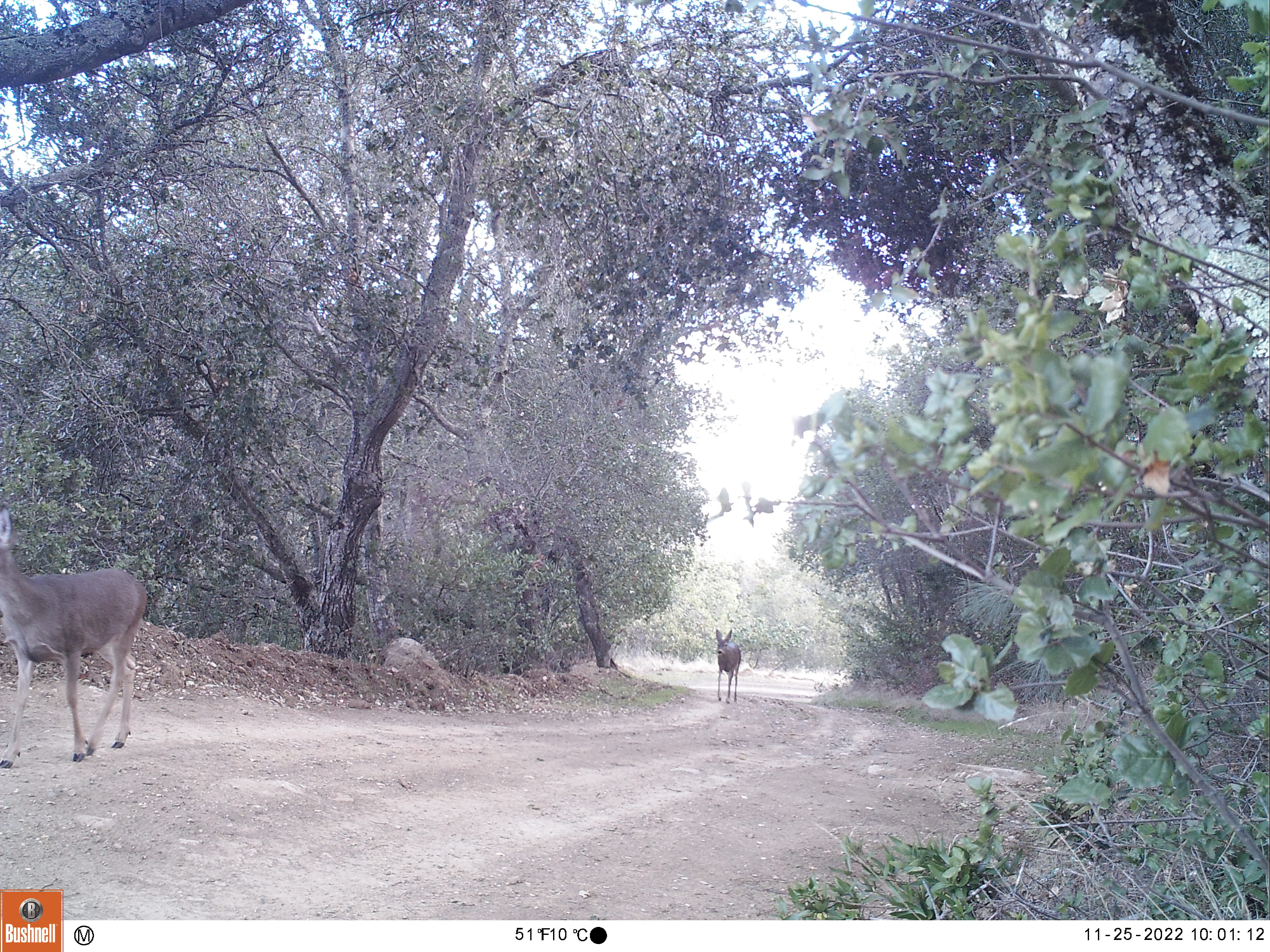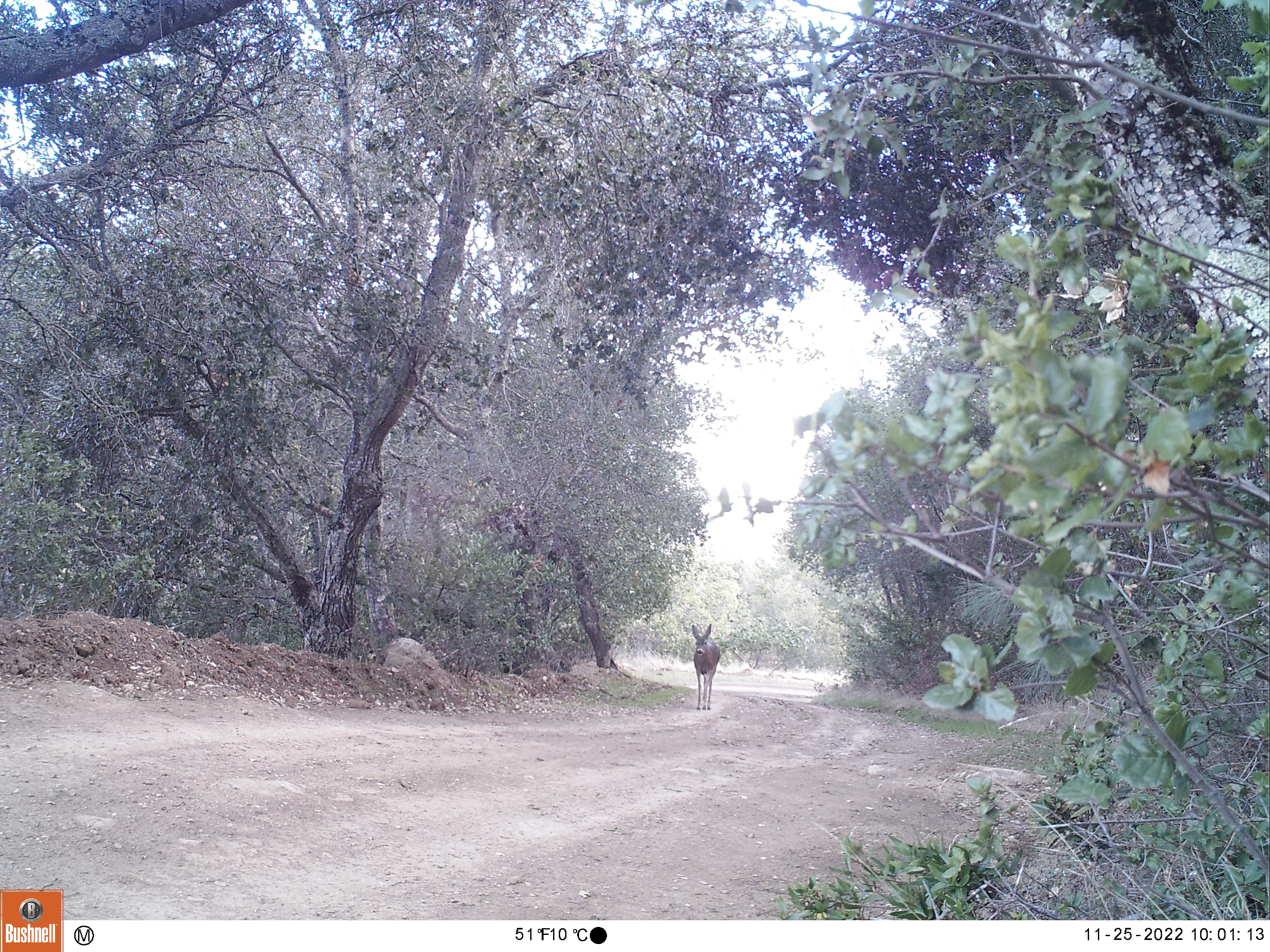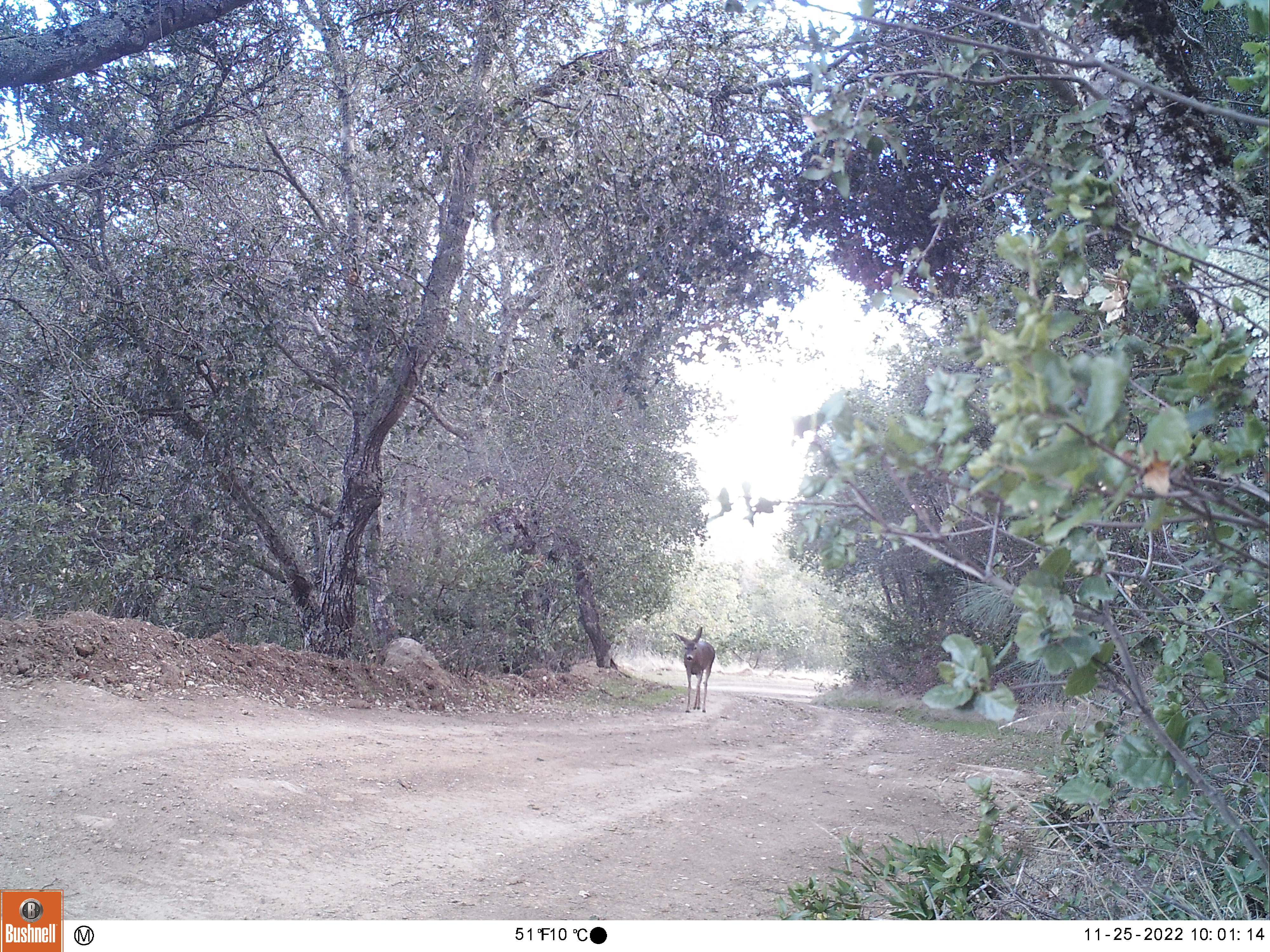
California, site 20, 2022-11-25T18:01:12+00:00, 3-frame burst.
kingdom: Animalia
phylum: Chordata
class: Mammalia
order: Artiodactyla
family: Cervidae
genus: Odocoileus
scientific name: Odocoileus hemionus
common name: mule deer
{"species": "mule deer (Odocoileus hemionus)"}